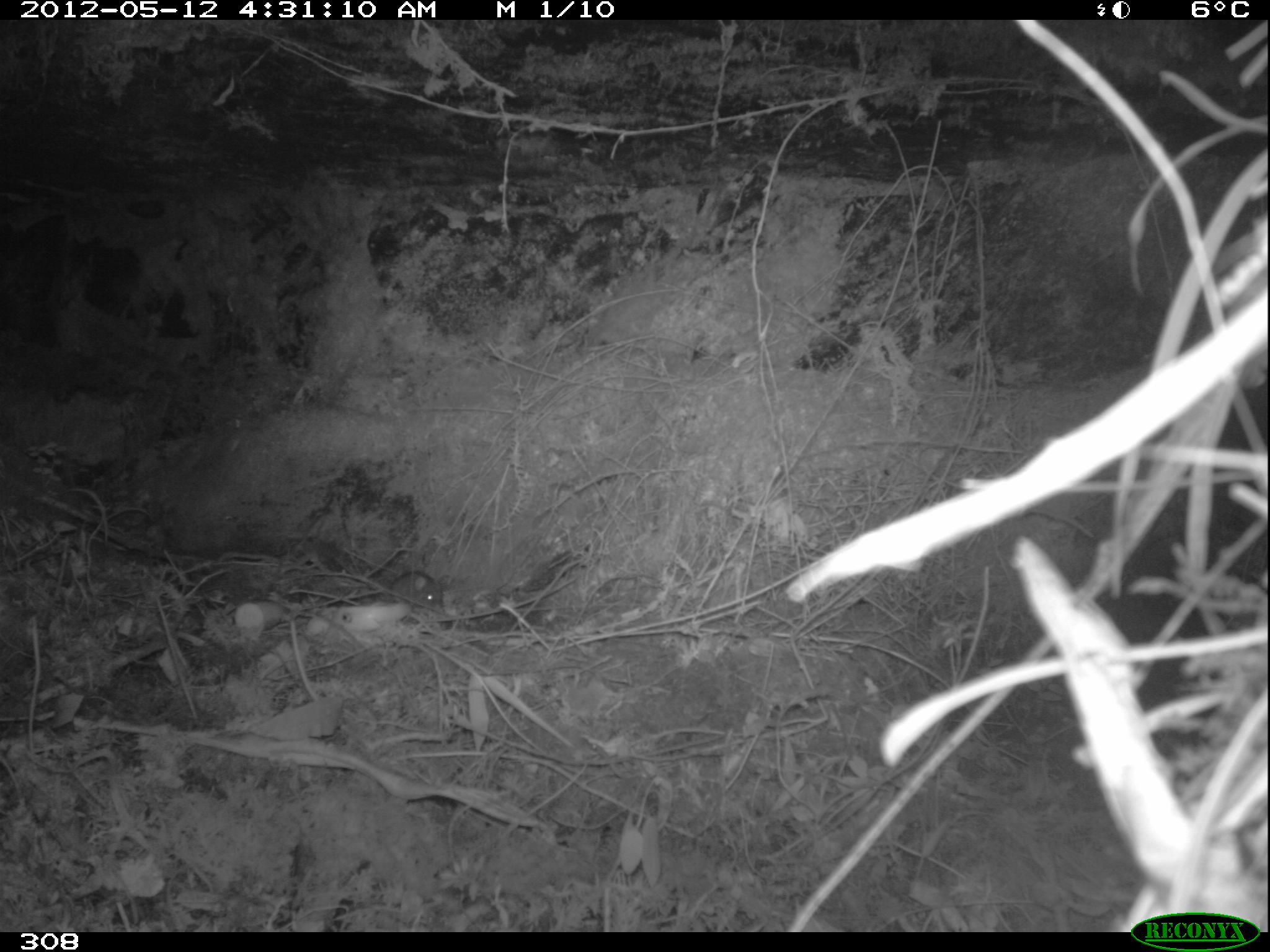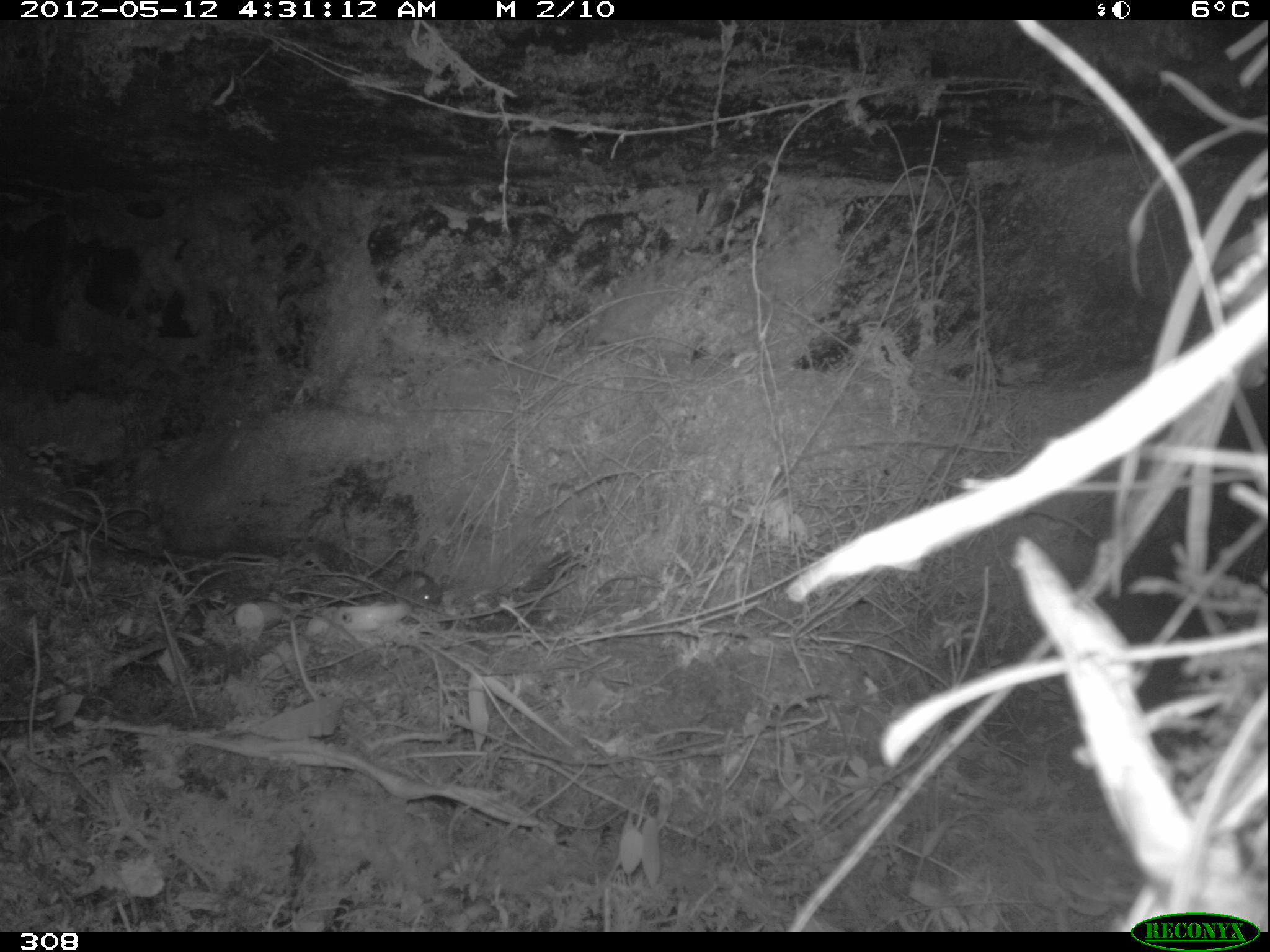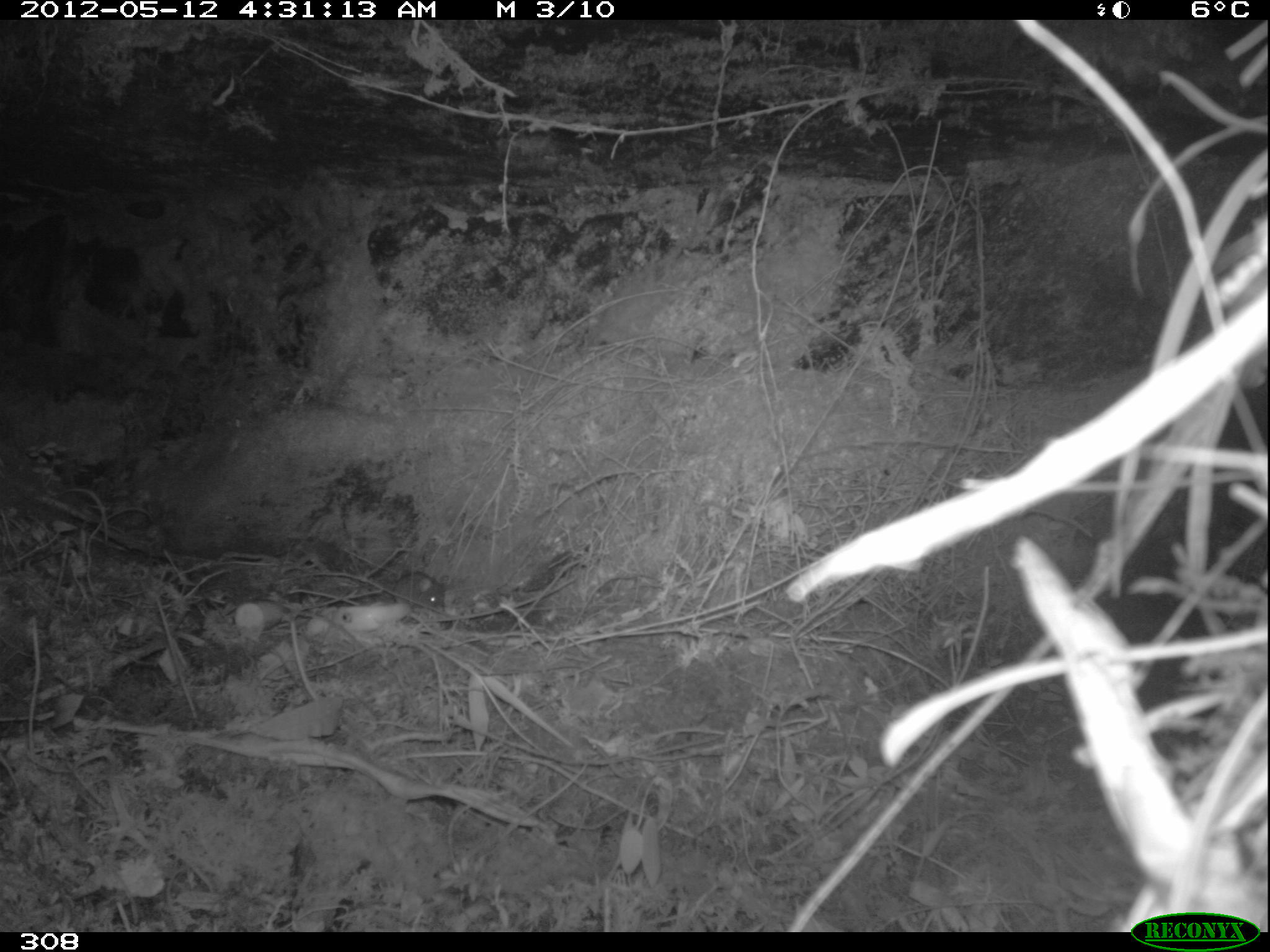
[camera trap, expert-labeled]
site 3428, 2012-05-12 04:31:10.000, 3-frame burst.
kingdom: Animalia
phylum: Chordata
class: Mammalia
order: Rodentia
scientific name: Rodentia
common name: rodents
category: unknown rodent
Unknown rodent (rodents) (Rodentia).